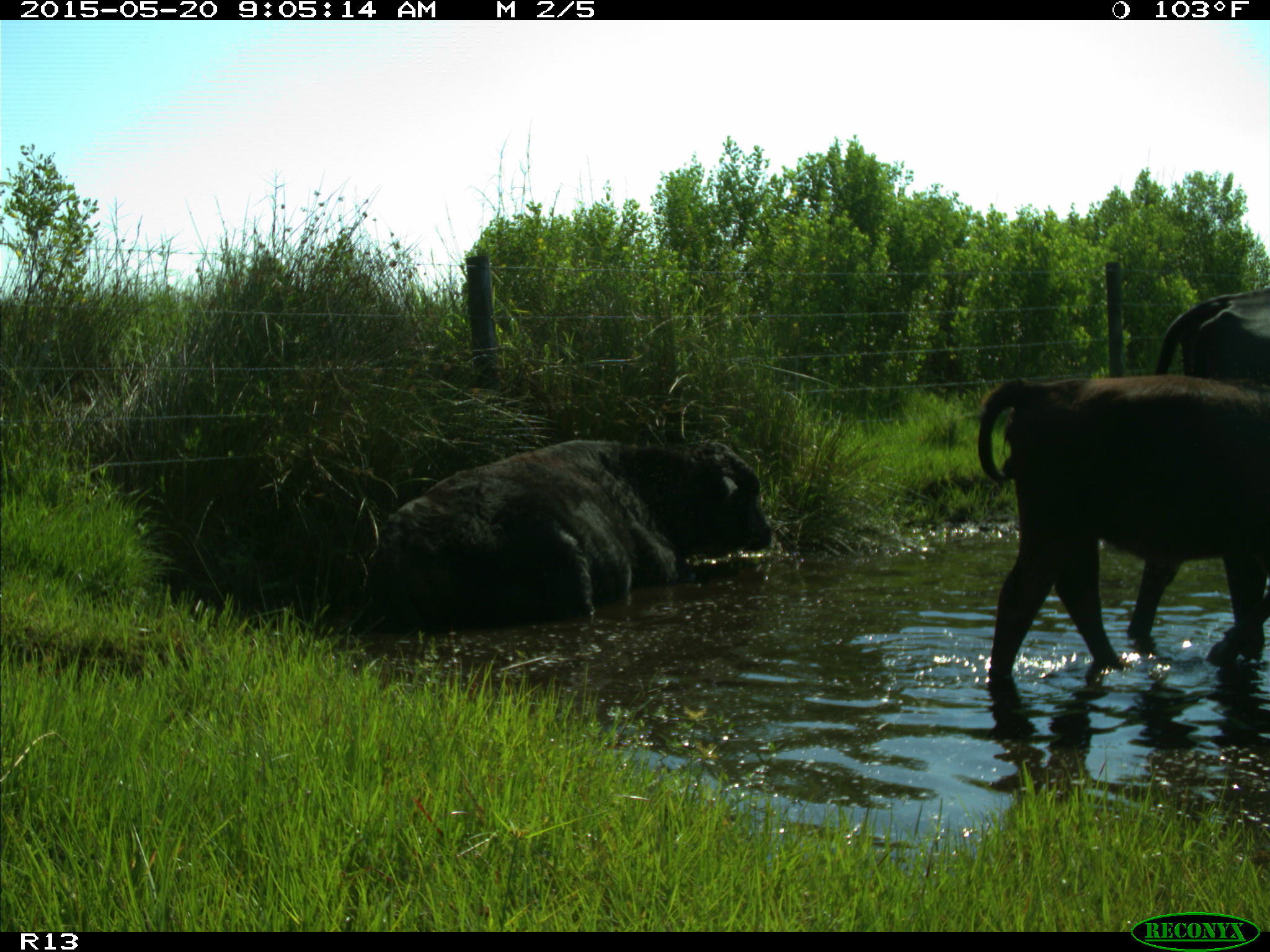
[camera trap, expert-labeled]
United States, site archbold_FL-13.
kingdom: Animalia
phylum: Chordata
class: Mammalia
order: Artiodactyla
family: Bovidae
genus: Bos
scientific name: Bos taurus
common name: domestic cow